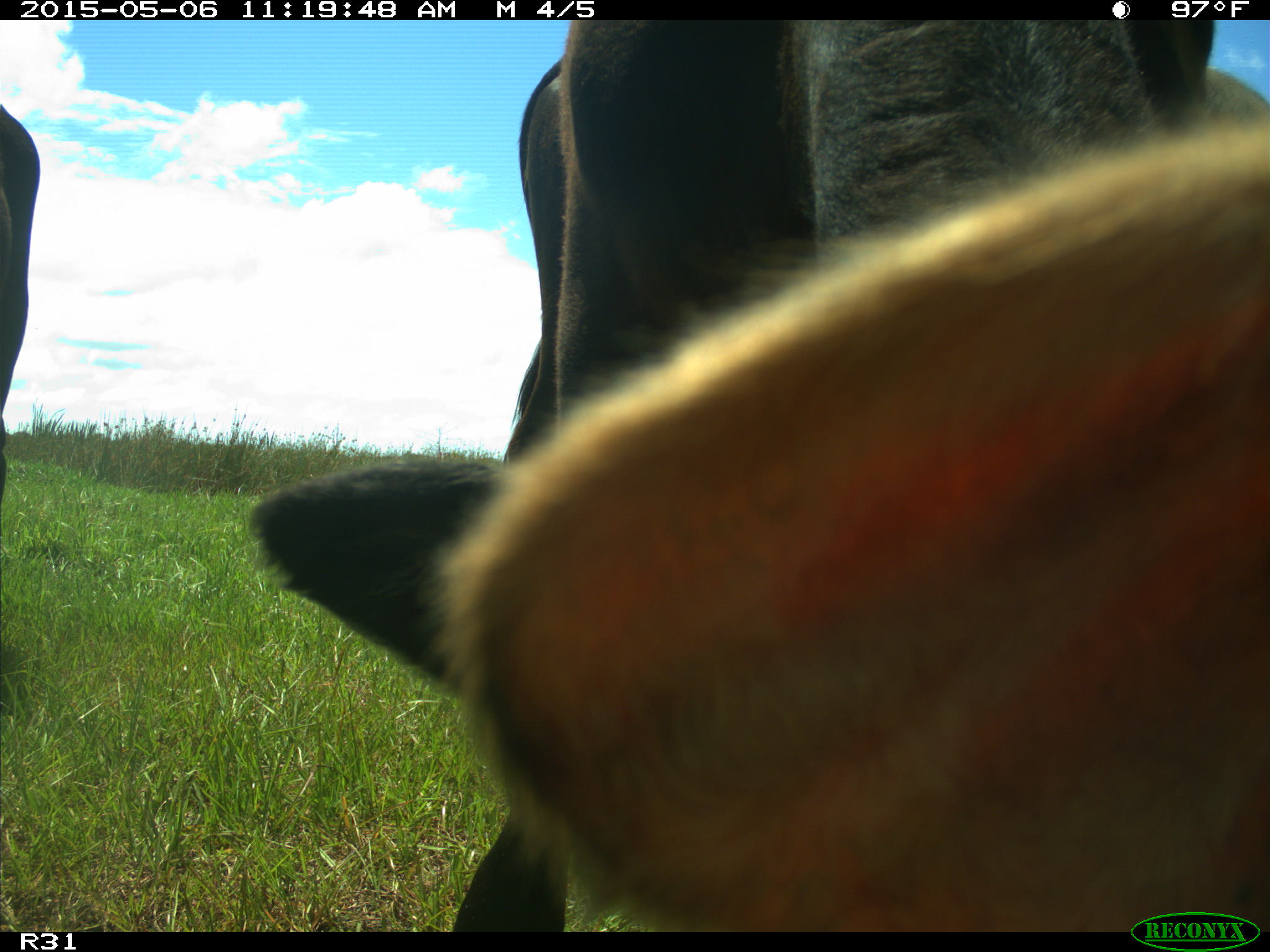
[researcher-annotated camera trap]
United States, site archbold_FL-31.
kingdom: Animalia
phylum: Chordata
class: Mammalia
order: Artiodactyla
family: Bovidae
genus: Bos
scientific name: Bos taurus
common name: domestic cow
Bos taurus (domestic cow).